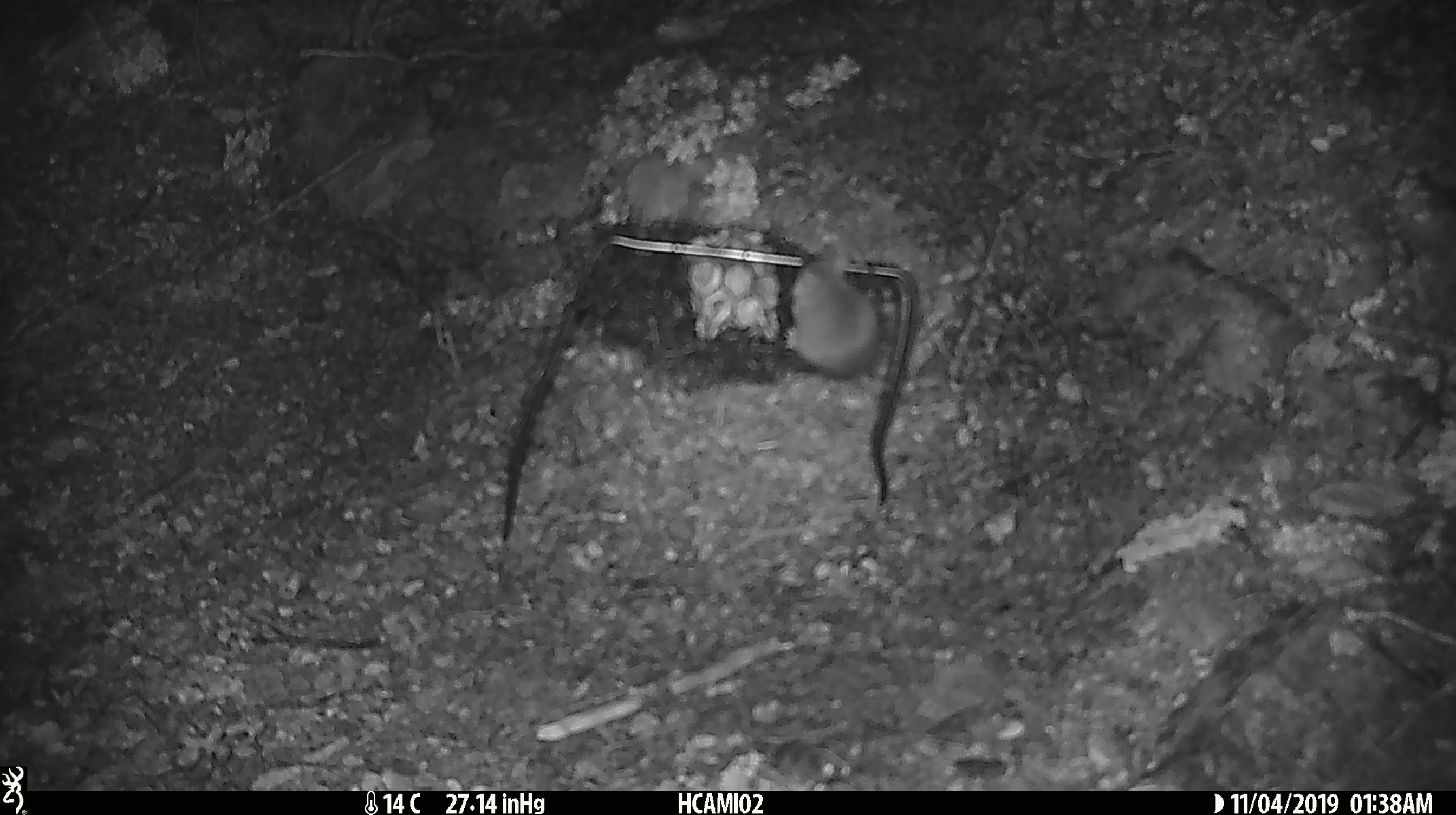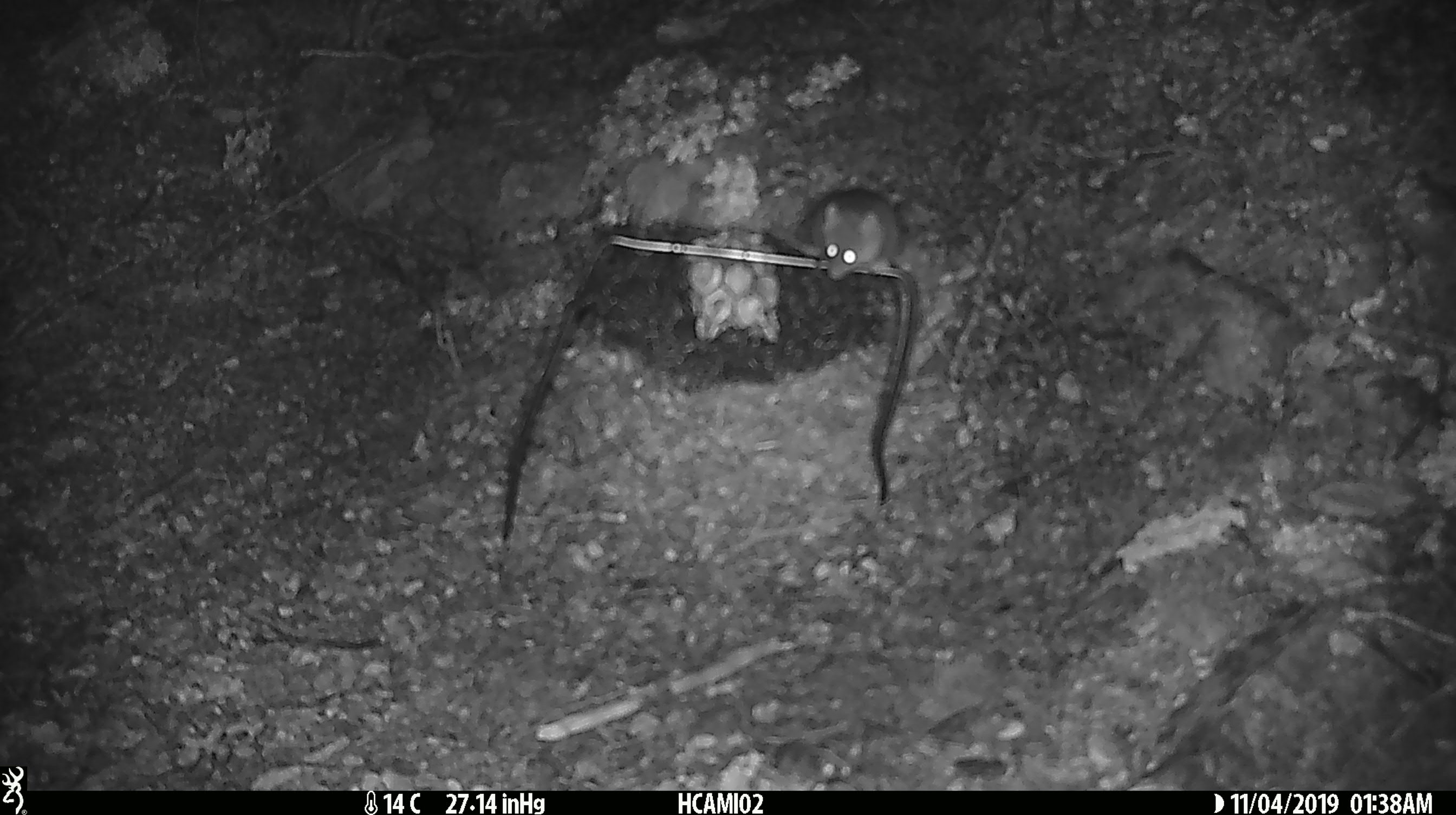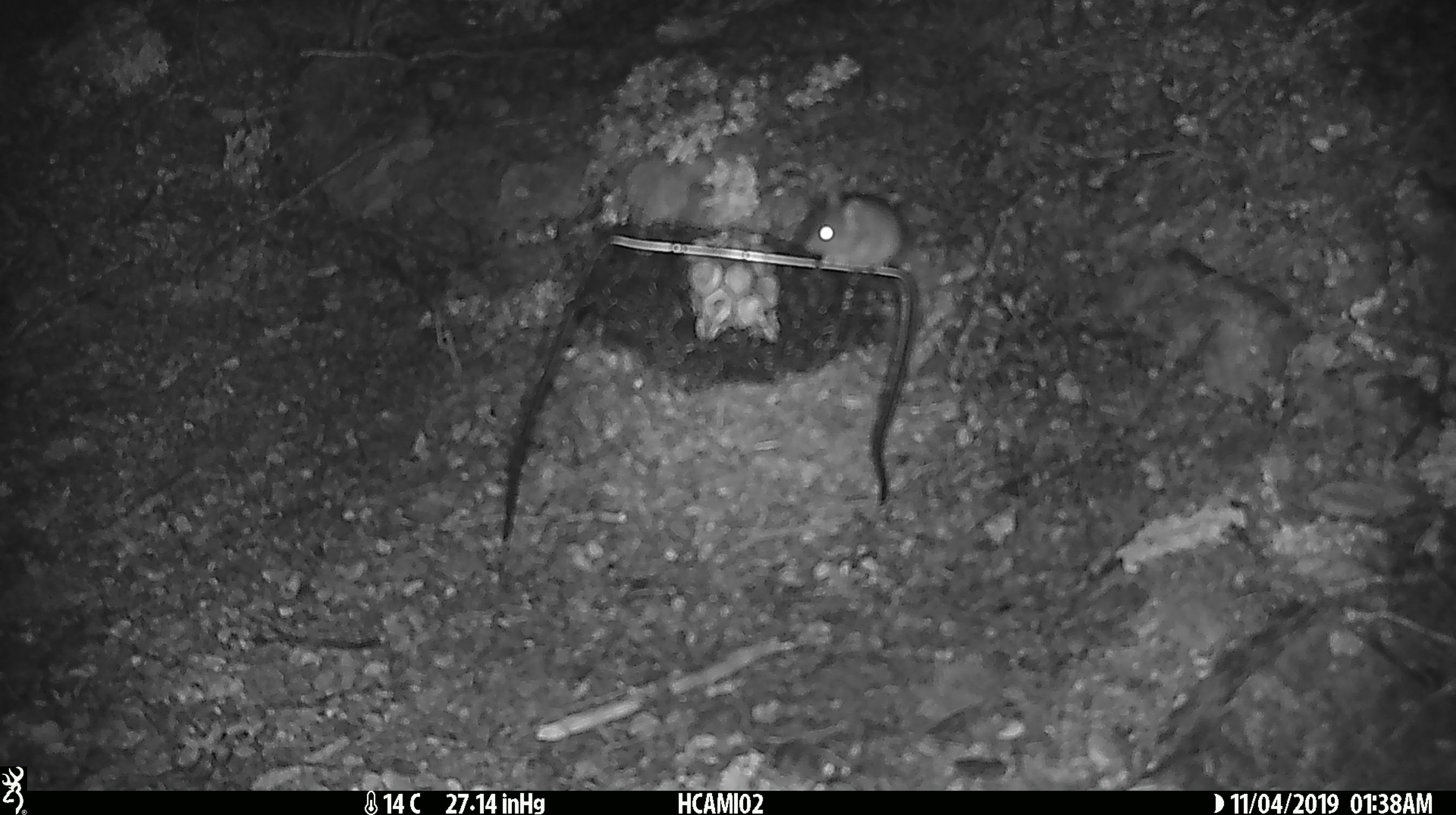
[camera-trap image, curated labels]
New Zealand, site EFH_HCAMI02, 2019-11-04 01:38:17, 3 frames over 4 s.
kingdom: Animalia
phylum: Chordata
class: Mammalia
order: Rodentia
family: Muridae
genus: Mus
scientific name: Mus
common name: mouse